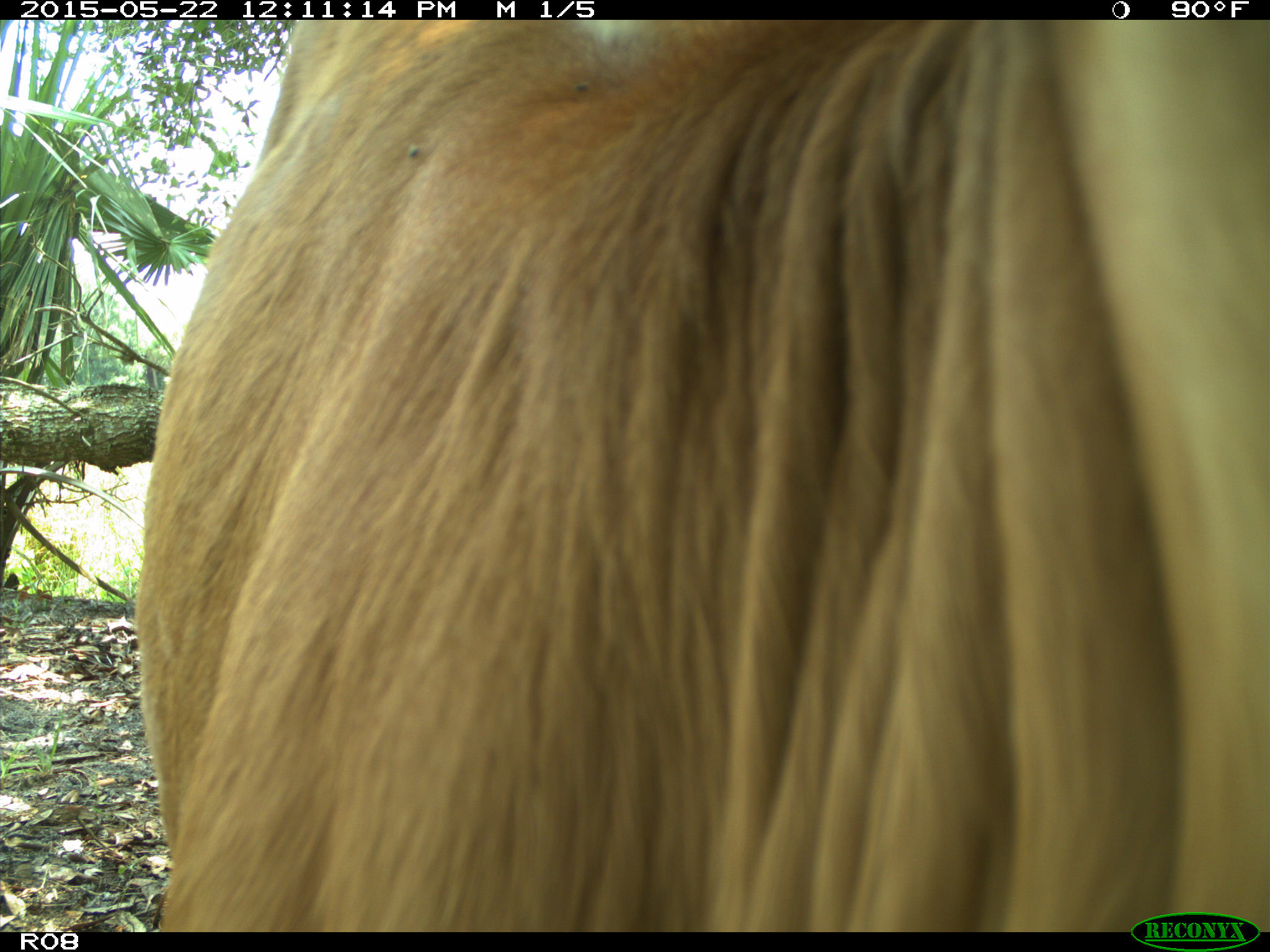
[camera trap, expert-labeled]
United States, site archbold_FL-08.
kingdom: Animalia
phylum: Chordata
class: Mammalia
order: Artiodactyla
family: Bovidae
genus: Bos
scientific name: Bos taurus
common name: domestic cow